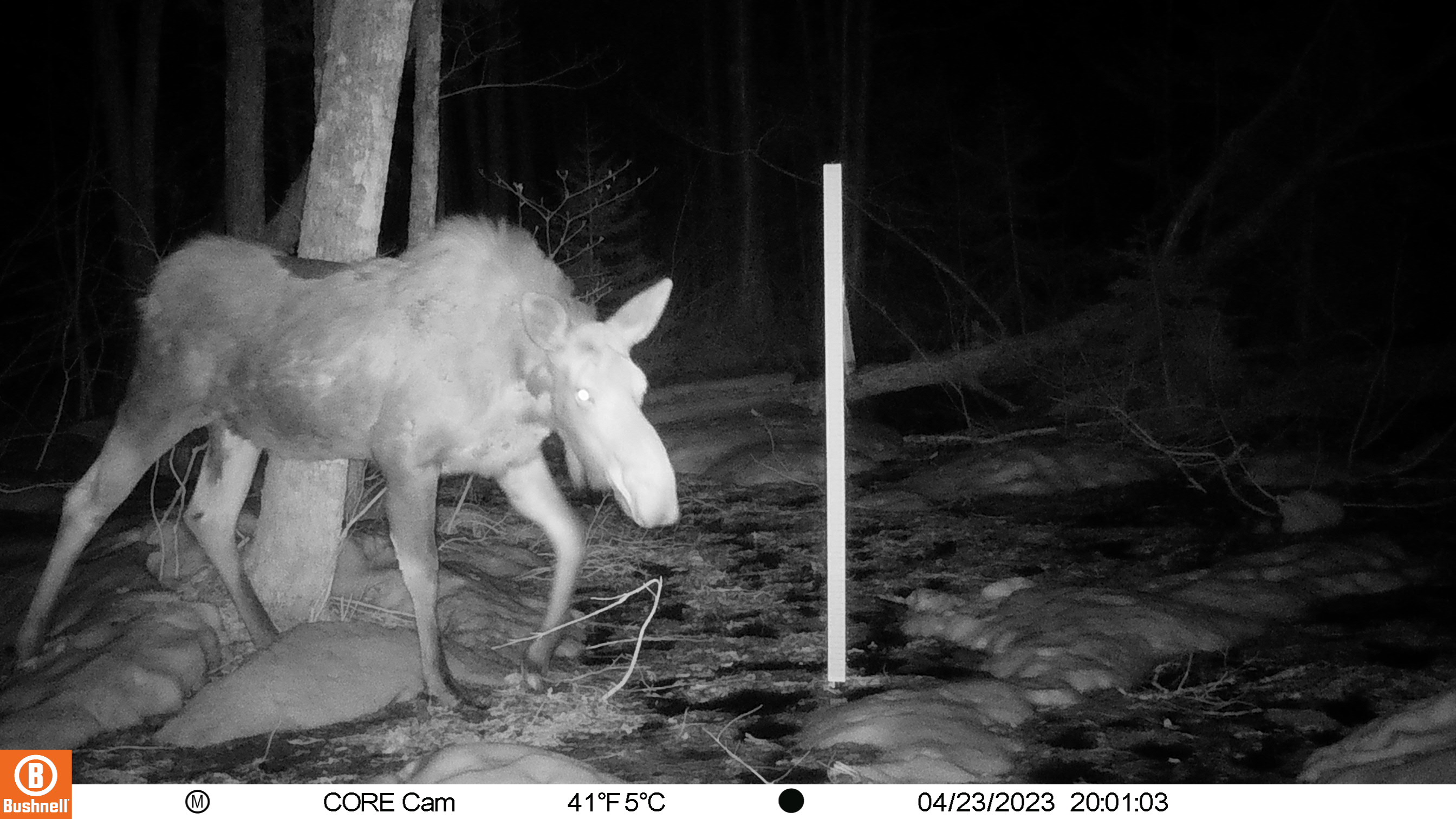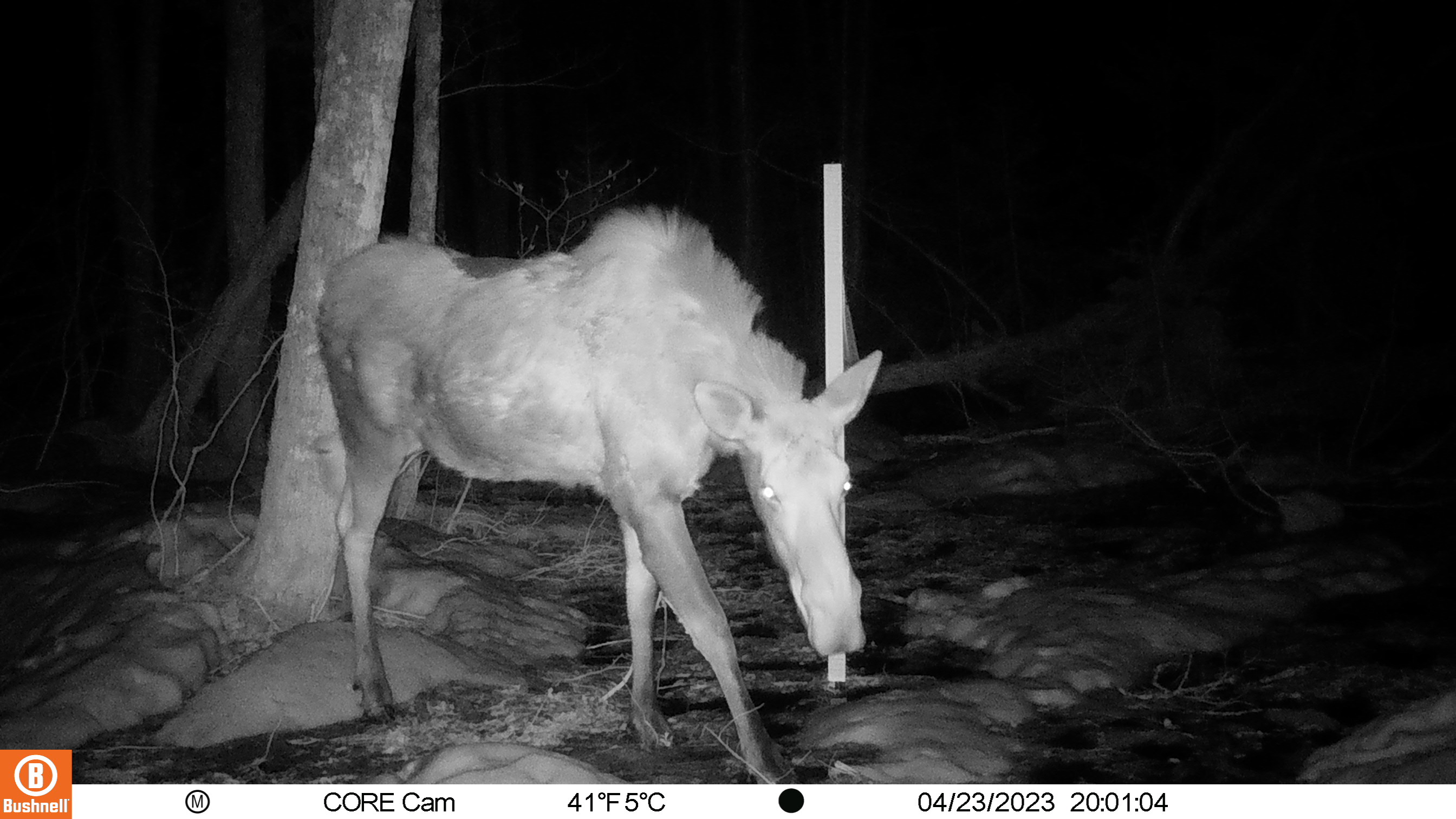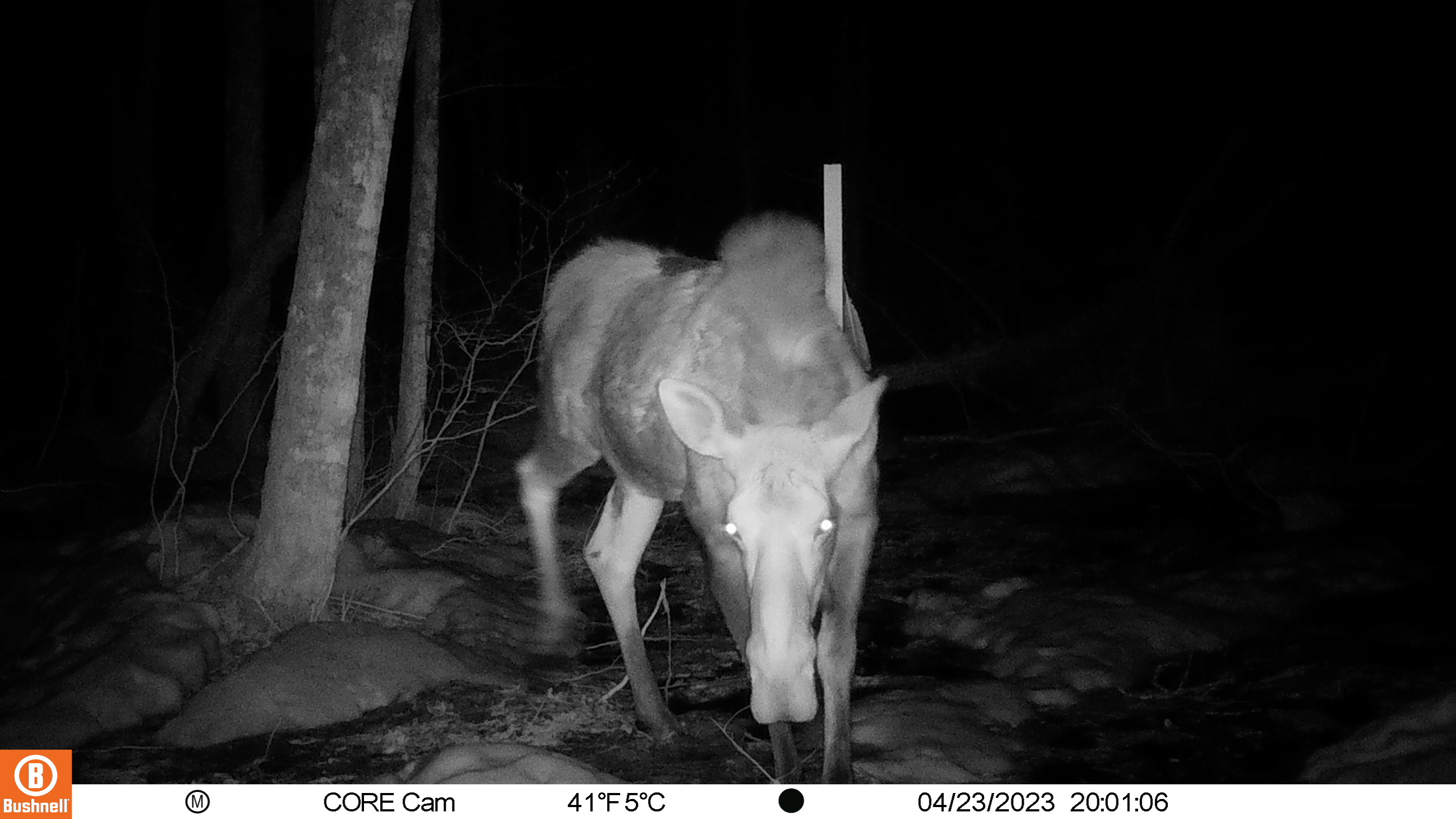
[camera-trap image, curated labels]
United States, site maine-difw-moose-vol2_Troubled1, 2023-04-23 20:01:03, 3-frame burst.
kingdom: Animalia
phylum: Chordata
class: Mammalia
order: Artiodactyla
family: Cervidae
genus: Alces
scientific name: Alces alces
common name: moose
Moose (Alces alces).